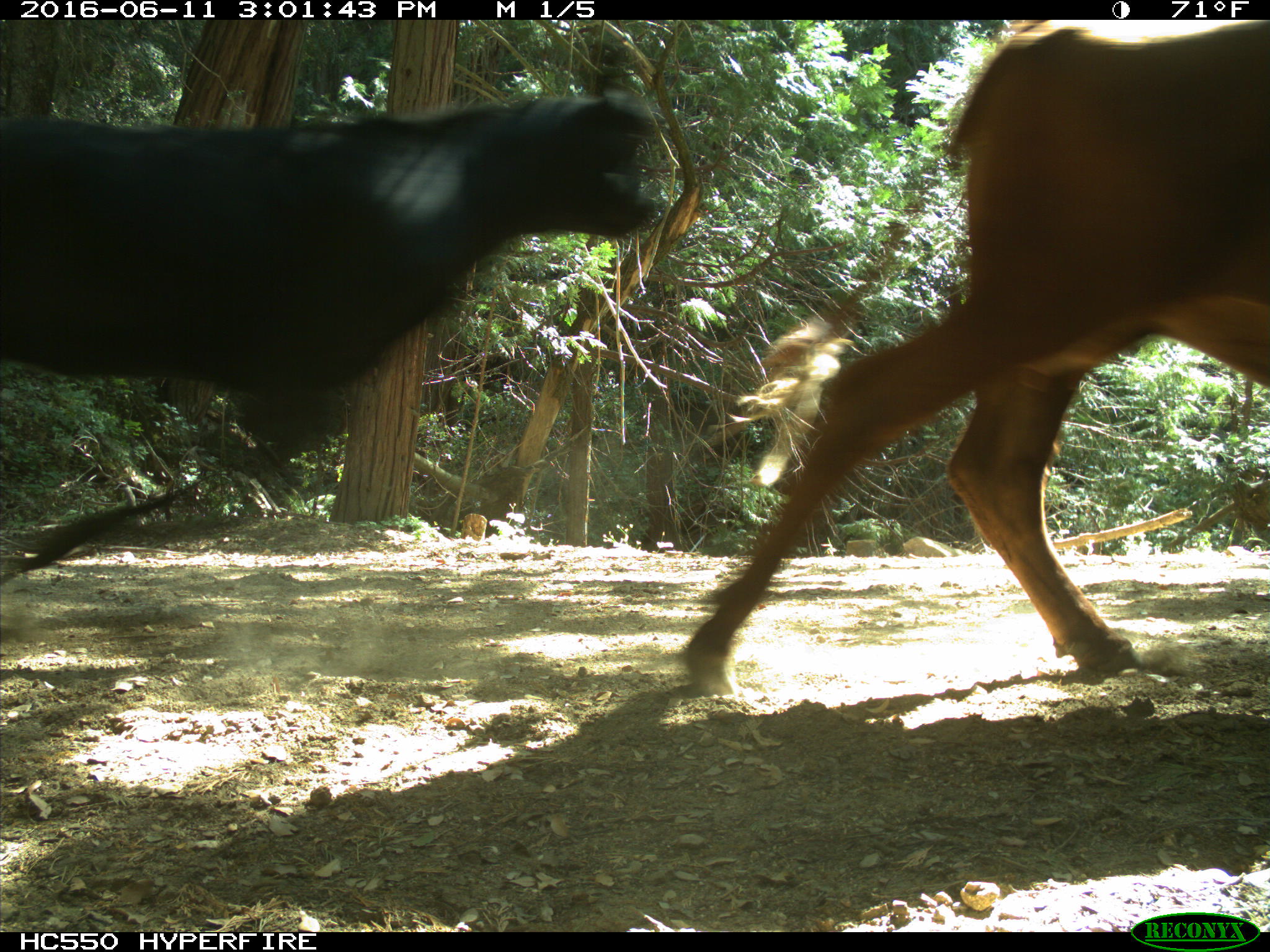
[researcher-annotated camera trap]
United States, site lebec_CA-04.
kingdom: Animalia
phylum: Chordata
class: Mammalia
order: Artiodactyla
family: Bovidae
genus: Bos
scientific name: Bos taurus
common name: domestic cow